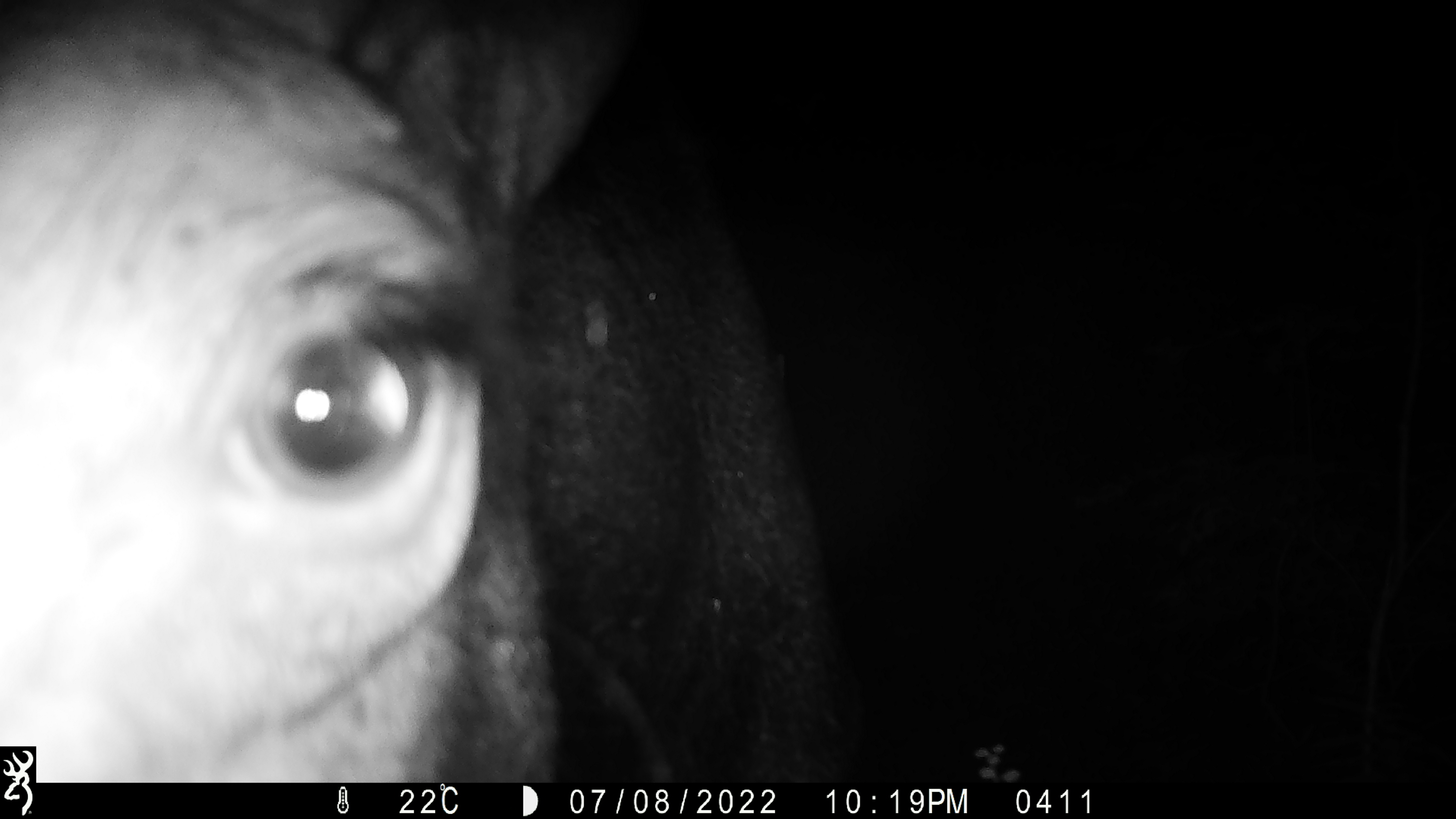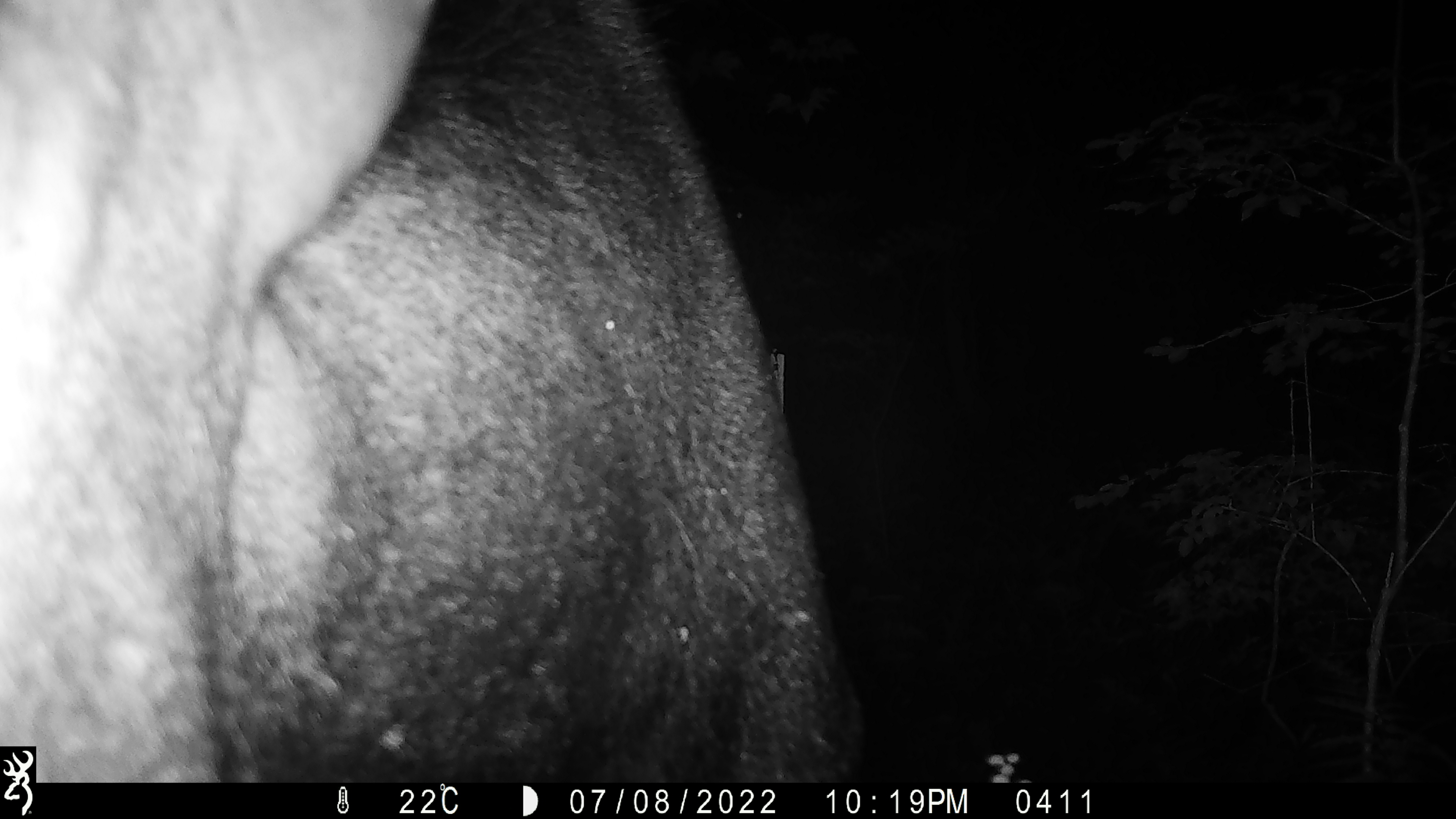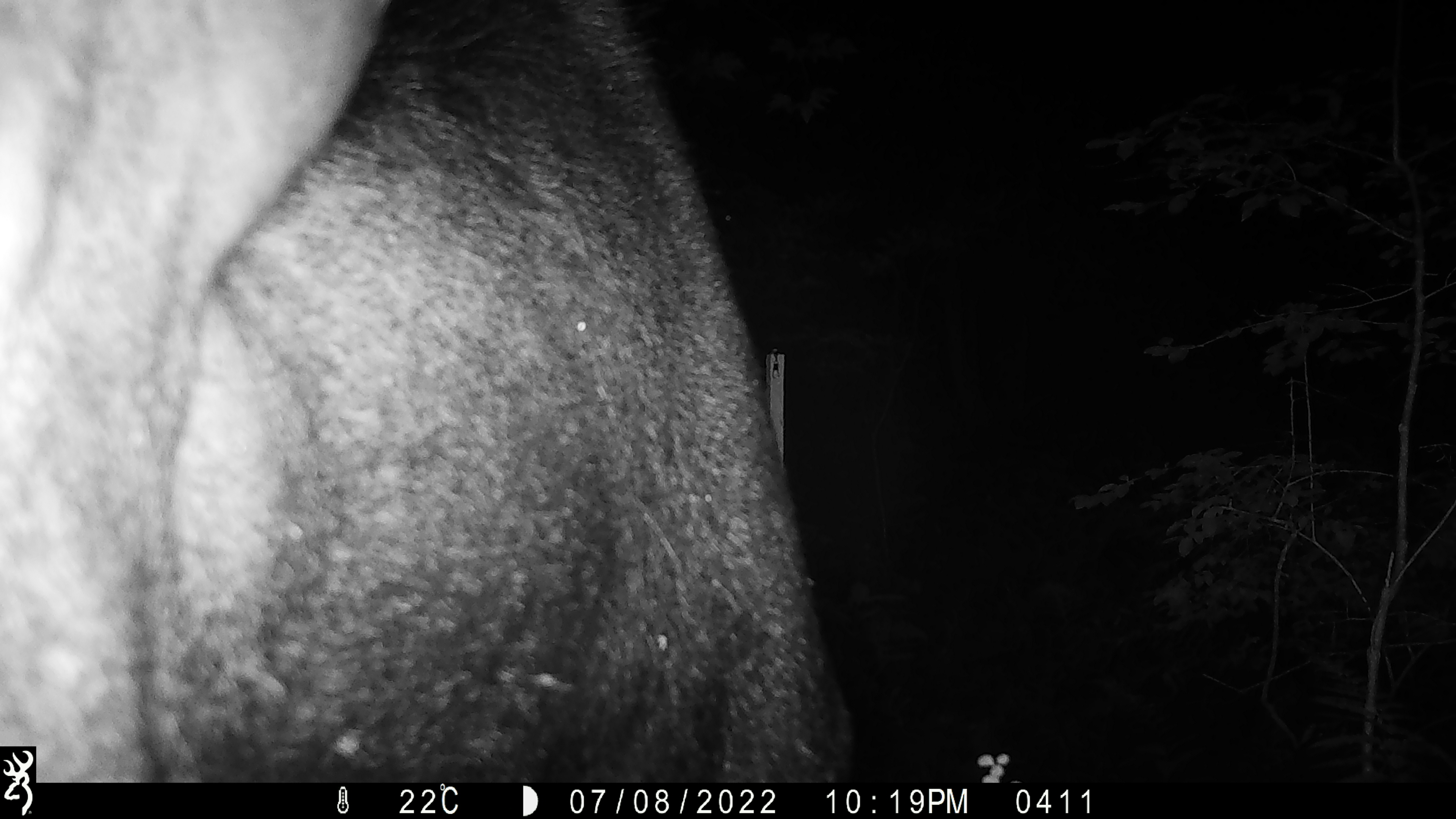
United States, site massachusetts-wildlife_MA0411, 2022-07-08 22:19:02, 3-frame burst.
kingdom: Animalia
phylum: Chordata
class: Mammalia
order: Artiodactyla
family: Cervidae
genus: Alces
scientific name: Alces alces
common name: moose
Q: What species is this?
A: Moose (Alces alces).